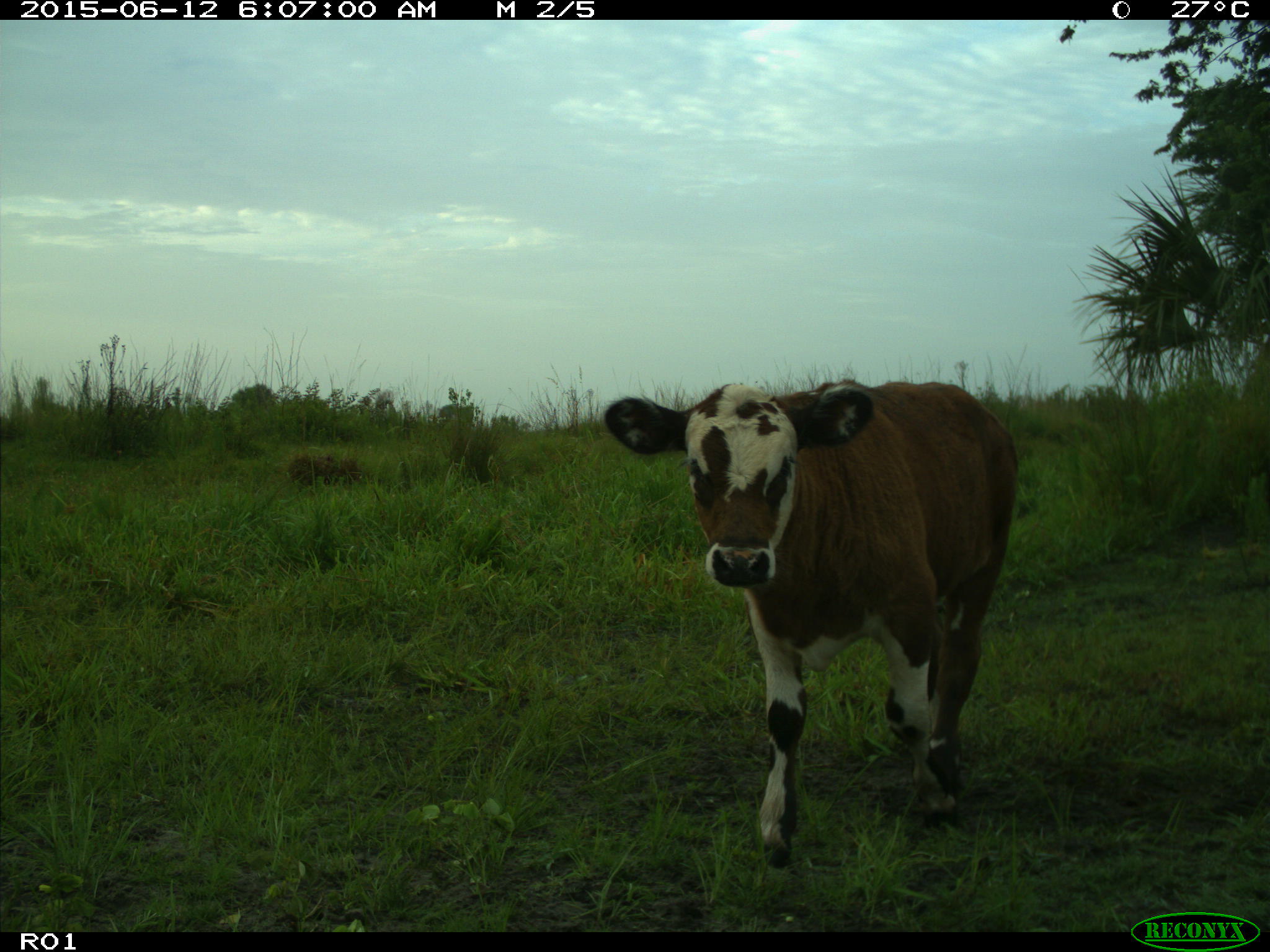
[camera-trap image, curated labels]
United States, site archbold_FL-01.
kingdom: Animalia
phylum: Chordata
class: Mammalia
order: Artiodactyla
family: Bovidae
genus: Bos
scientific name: Bos taurus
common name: domestic cow